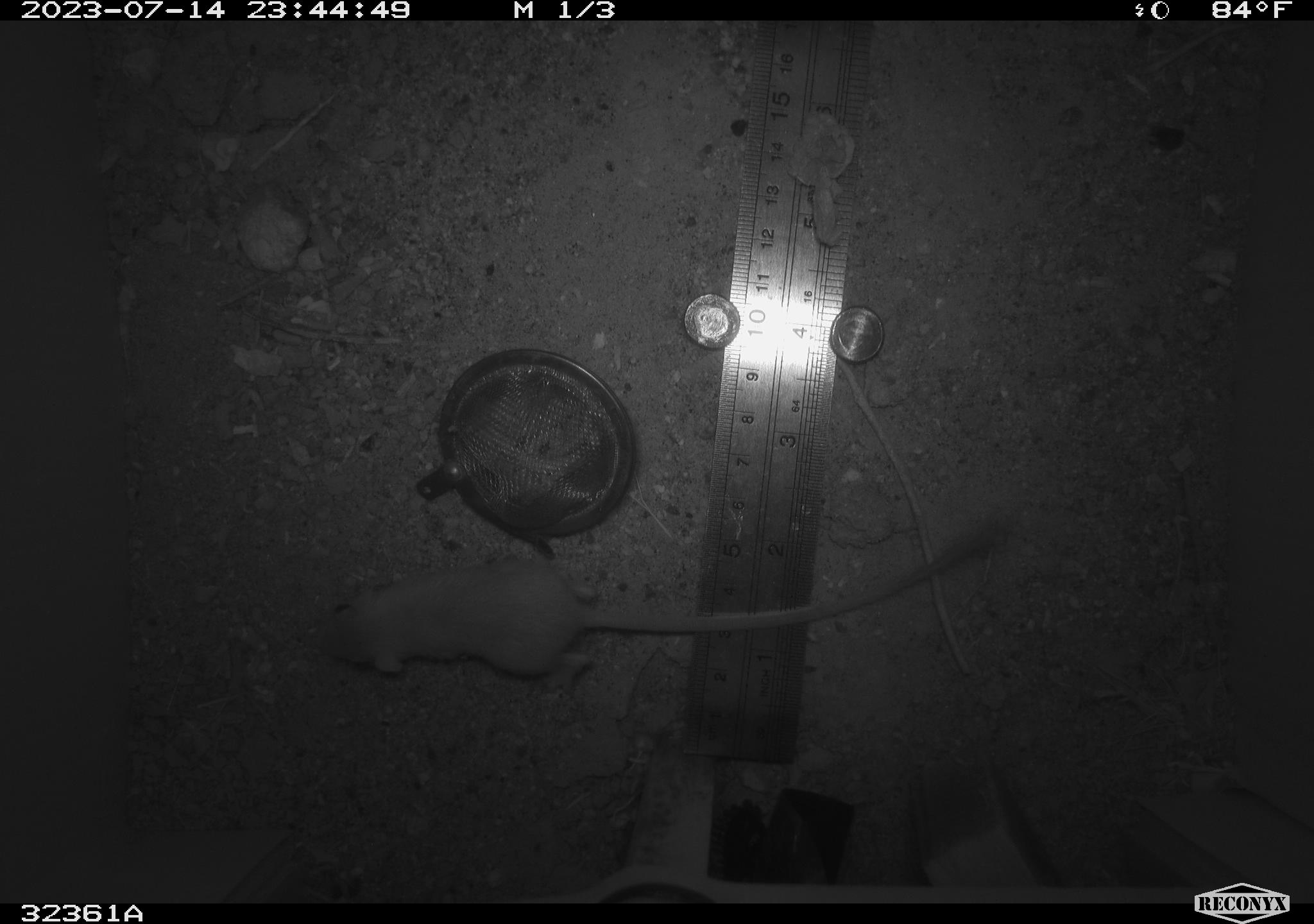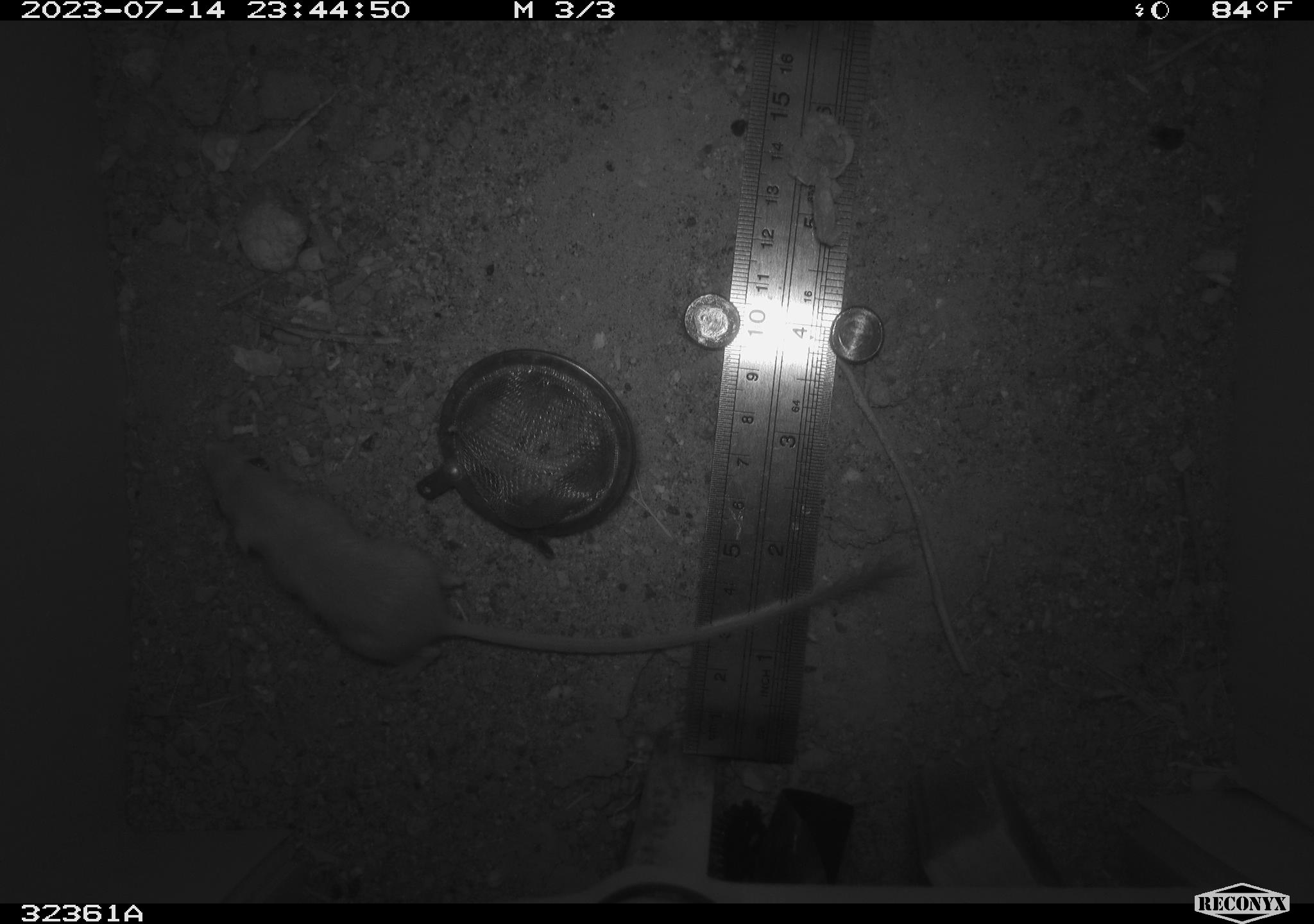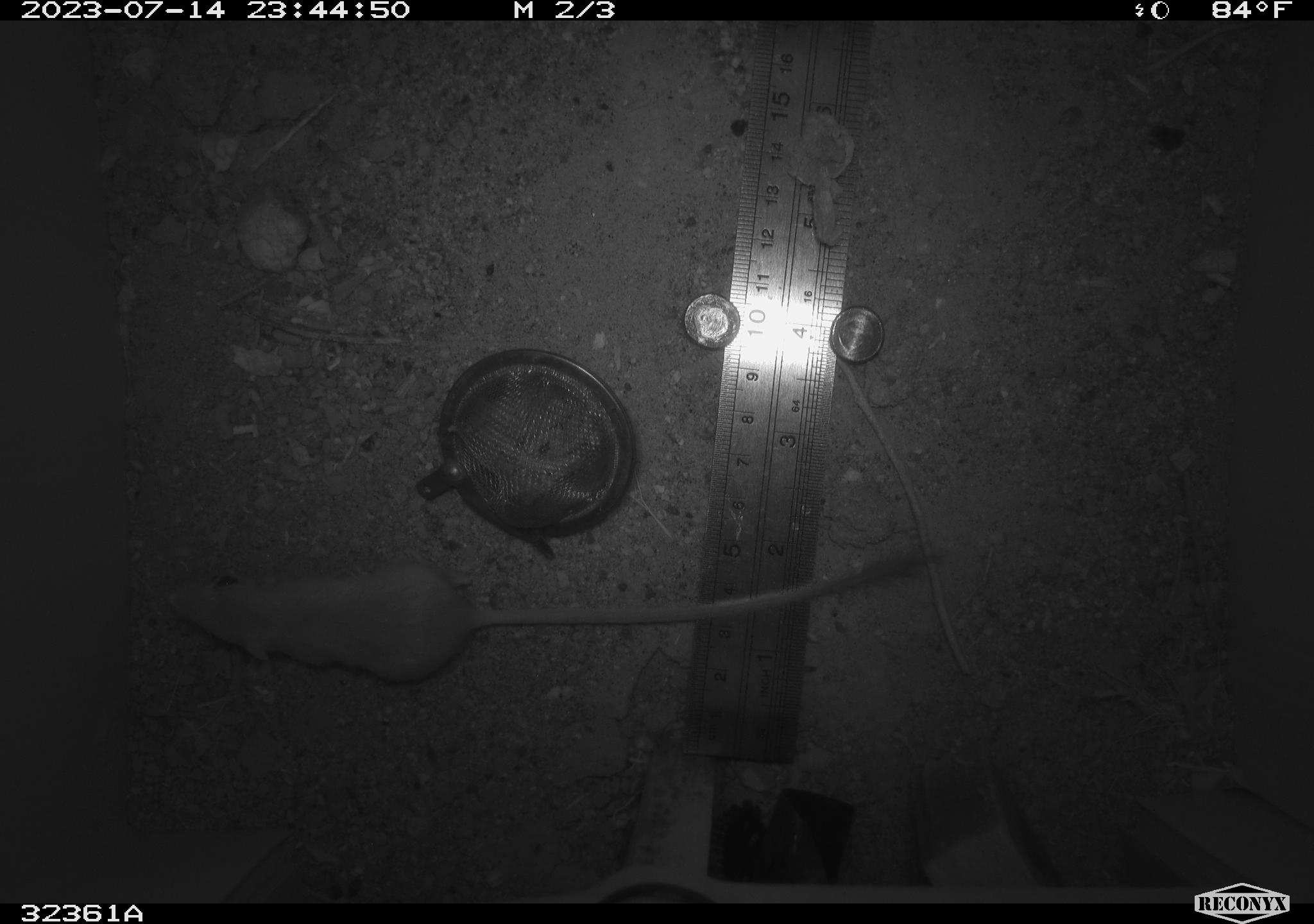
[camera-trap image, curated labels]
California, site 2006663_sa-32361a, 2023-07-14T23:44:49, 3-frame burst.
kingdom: Animalia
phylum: Chordata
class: Mammalia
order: Rodentia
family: Heteromyidae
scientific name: Heteromyidae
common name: kangaroo rats and pocket mice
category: heteromyidae family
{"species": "heteromyidae family (kangaroo rats and pocket mice) (Heteromyidae)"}